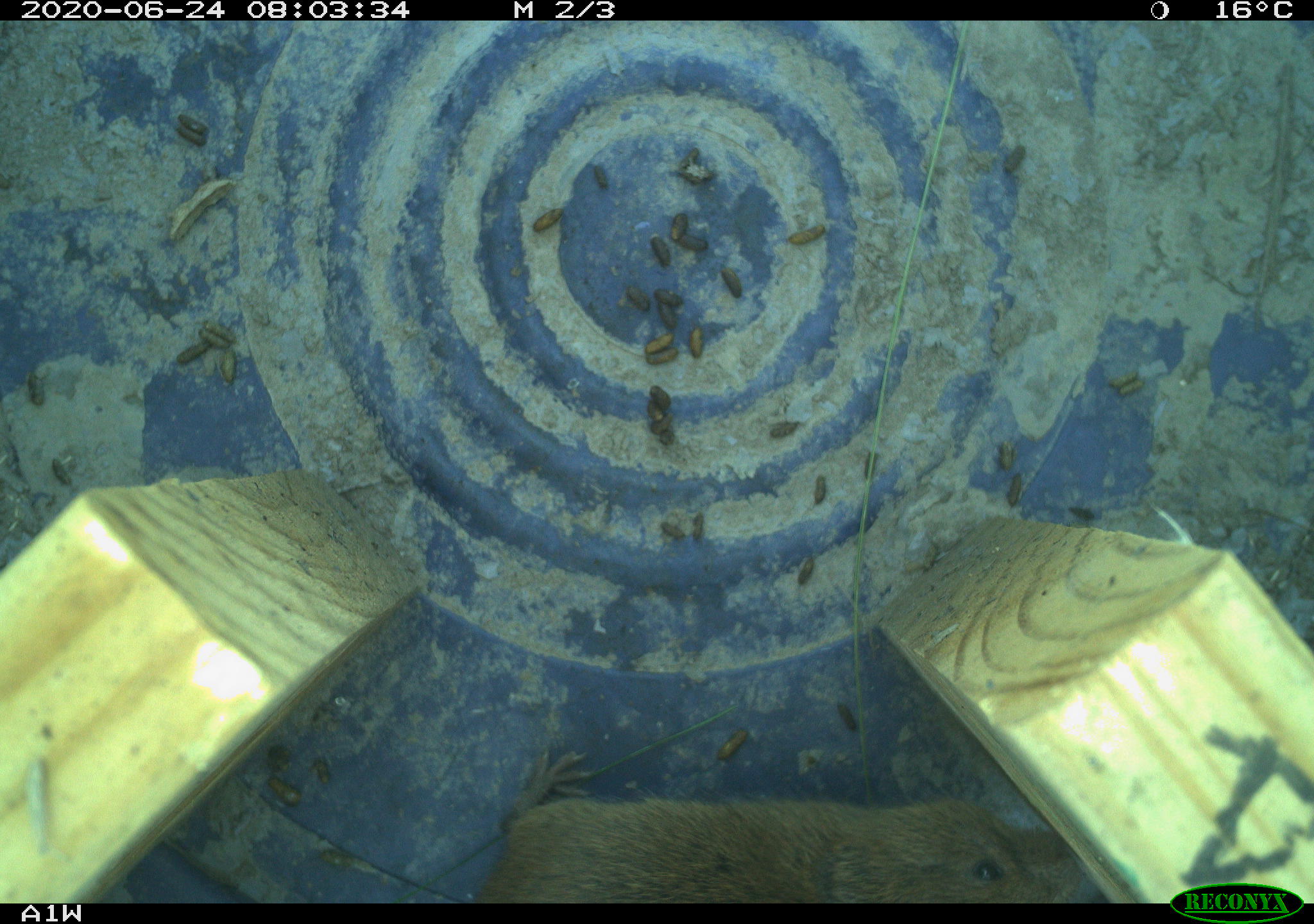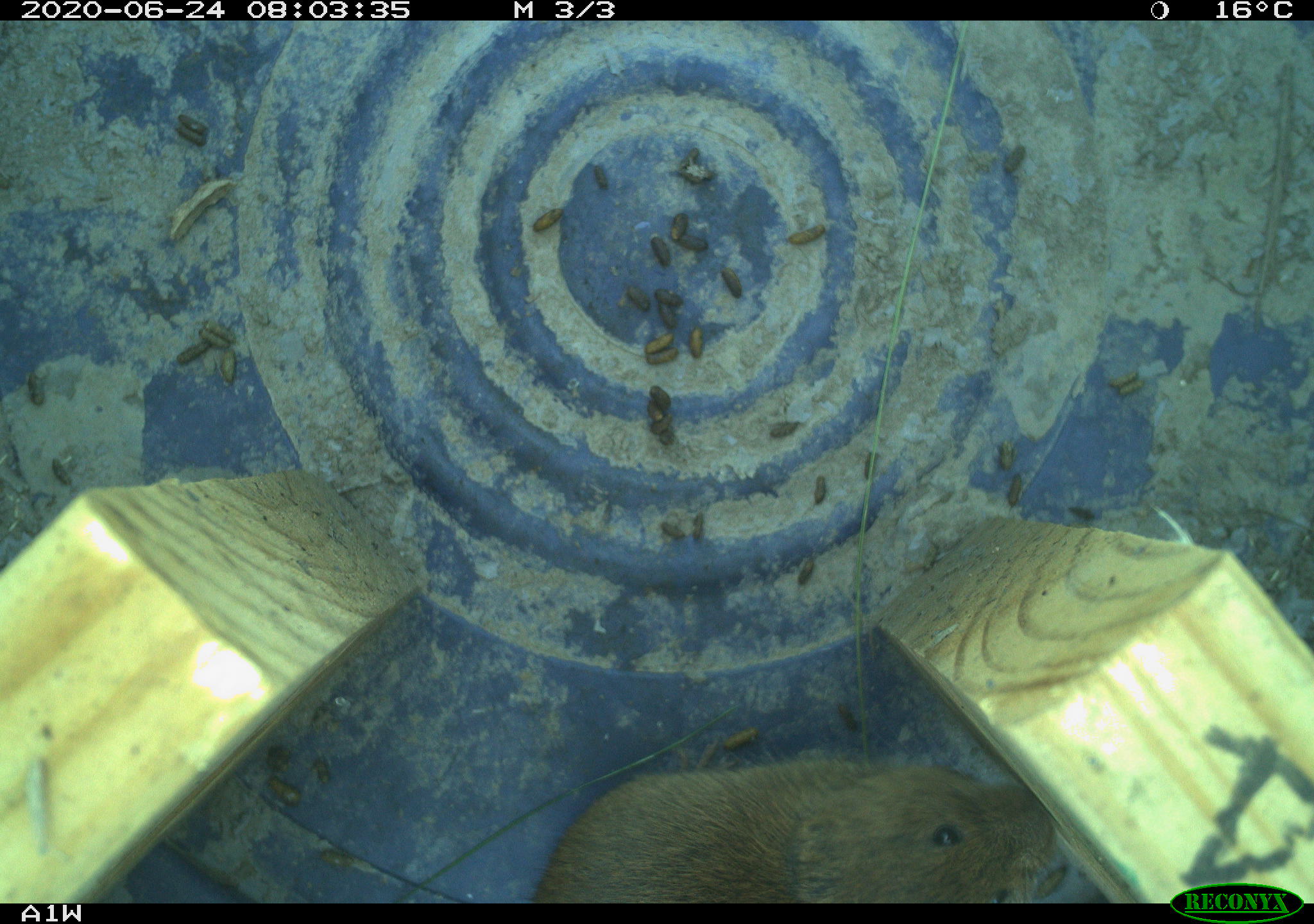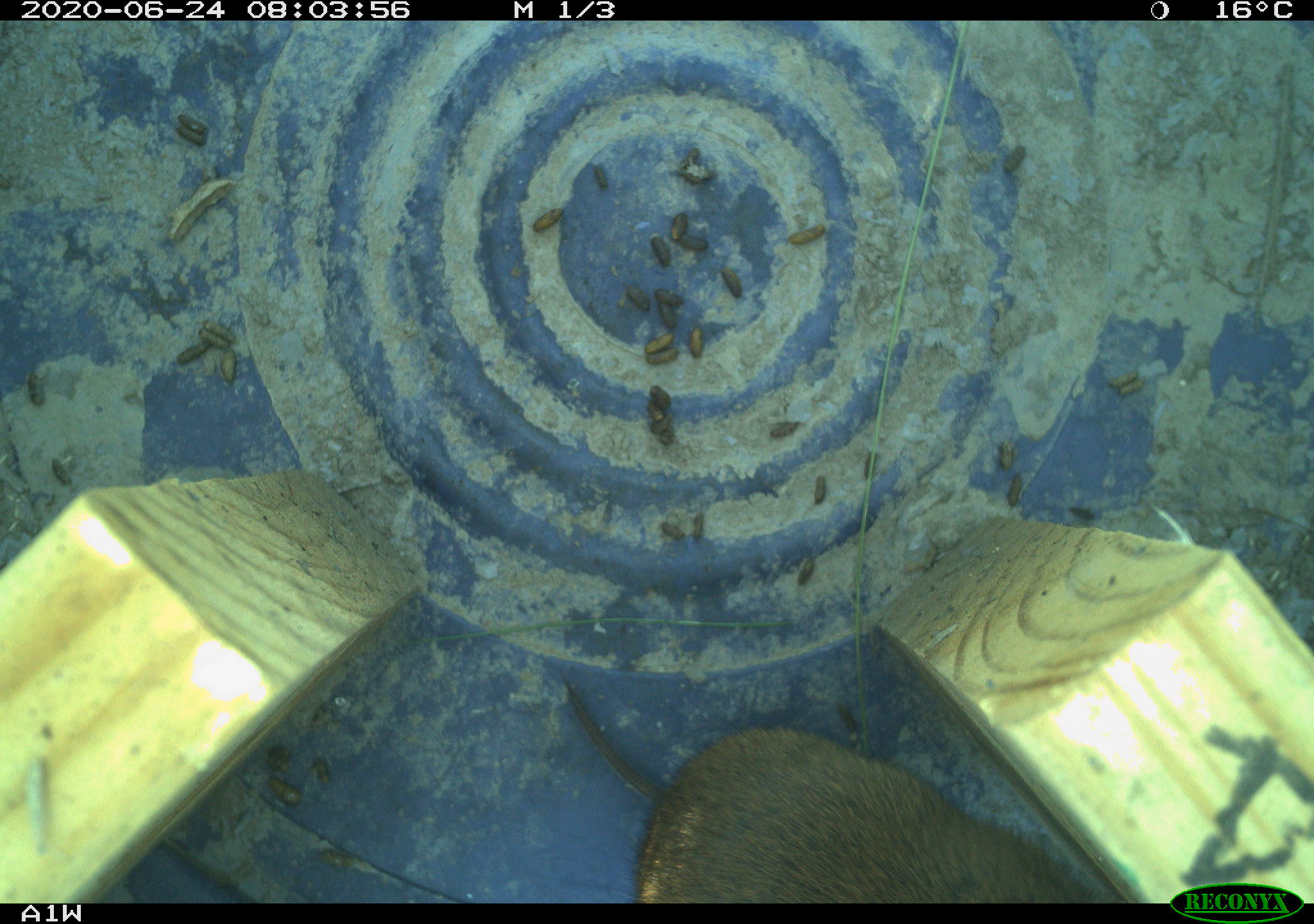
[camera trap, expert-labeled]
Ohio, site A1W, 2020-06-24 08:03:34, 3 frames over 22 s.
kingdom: Animalia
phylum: Chordata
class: Mammalia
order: Rodentia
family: Cricetidae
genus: Microtus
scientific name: Microtus pennsylvanicus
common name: meadow vole